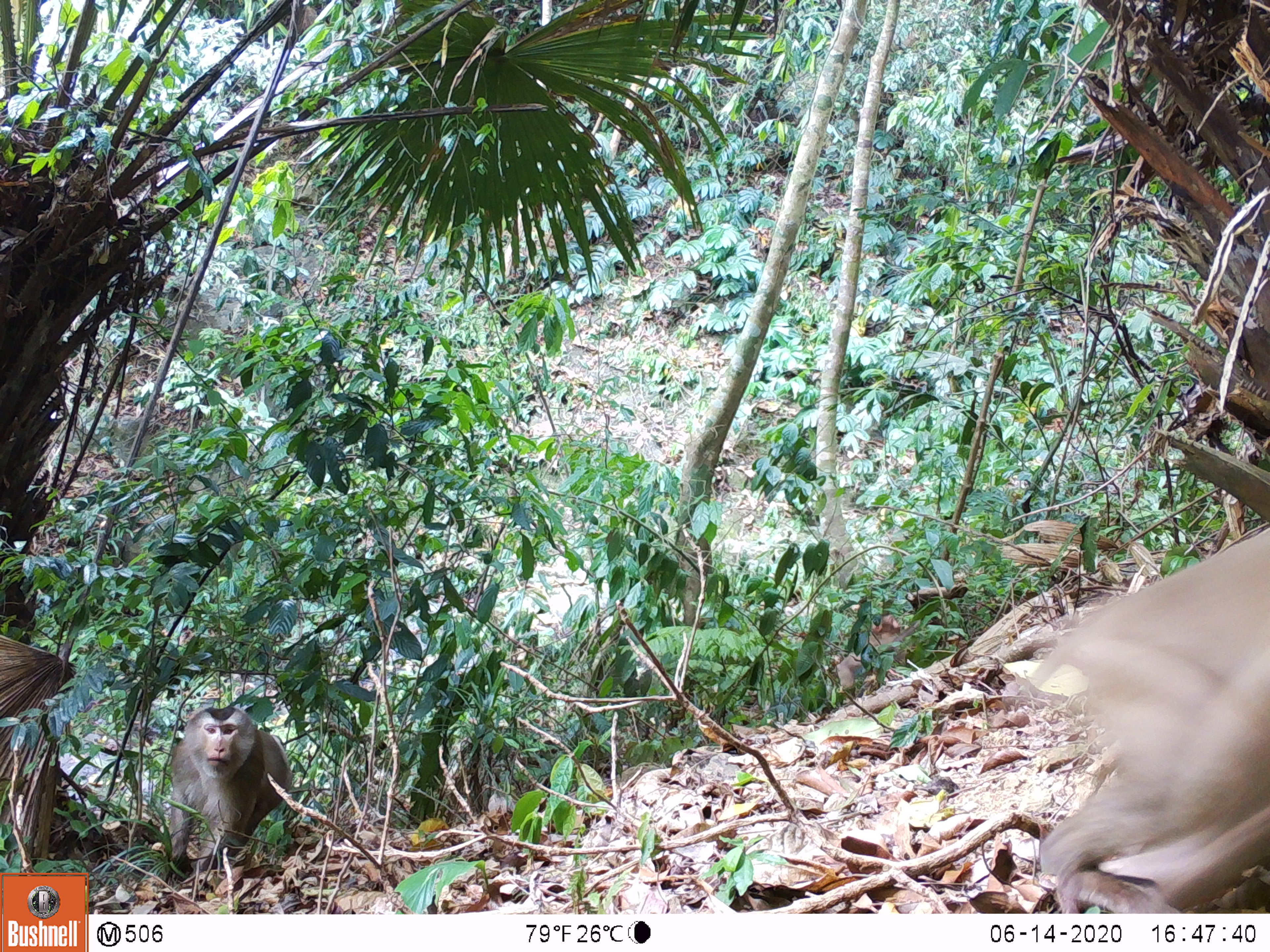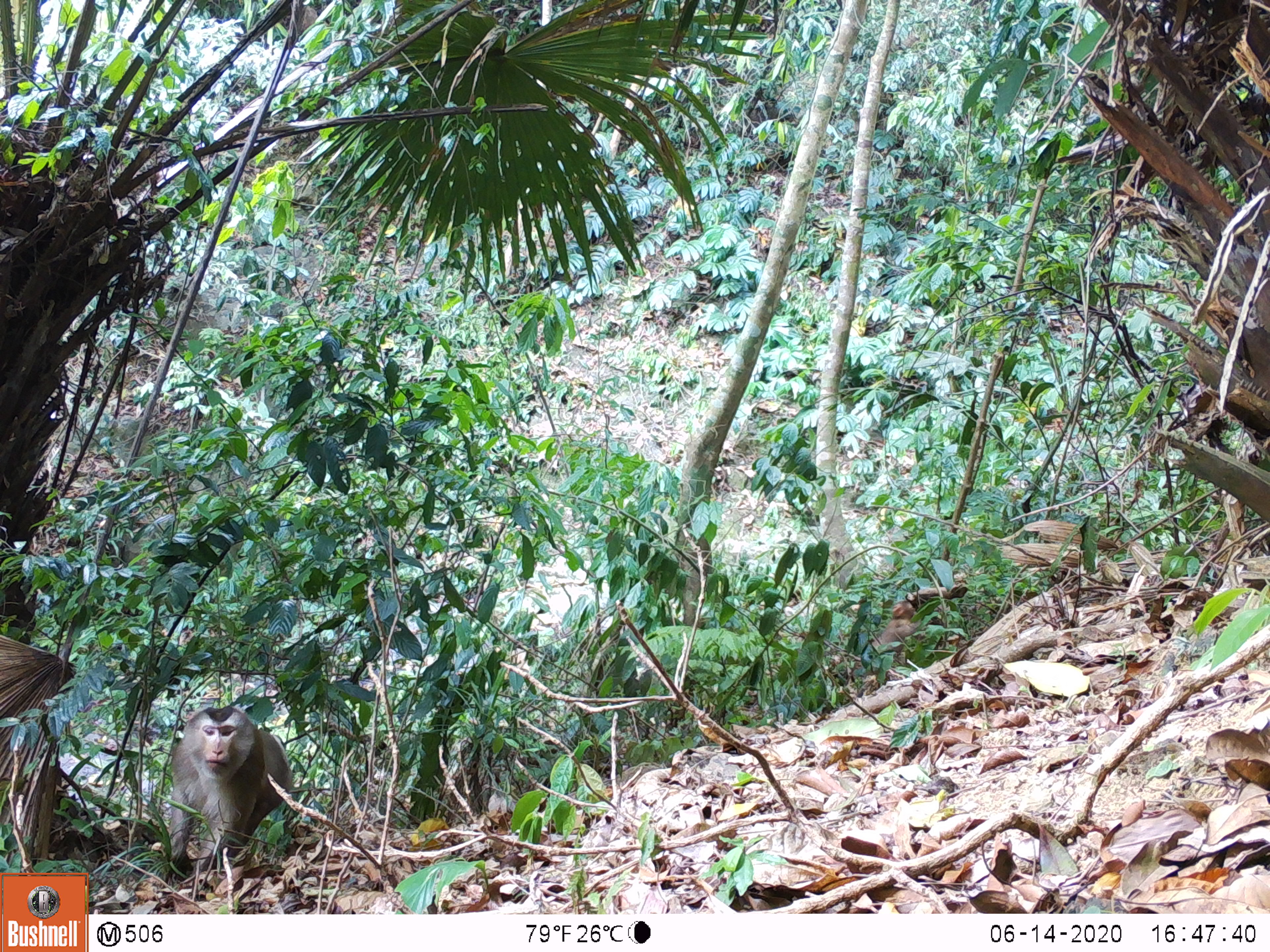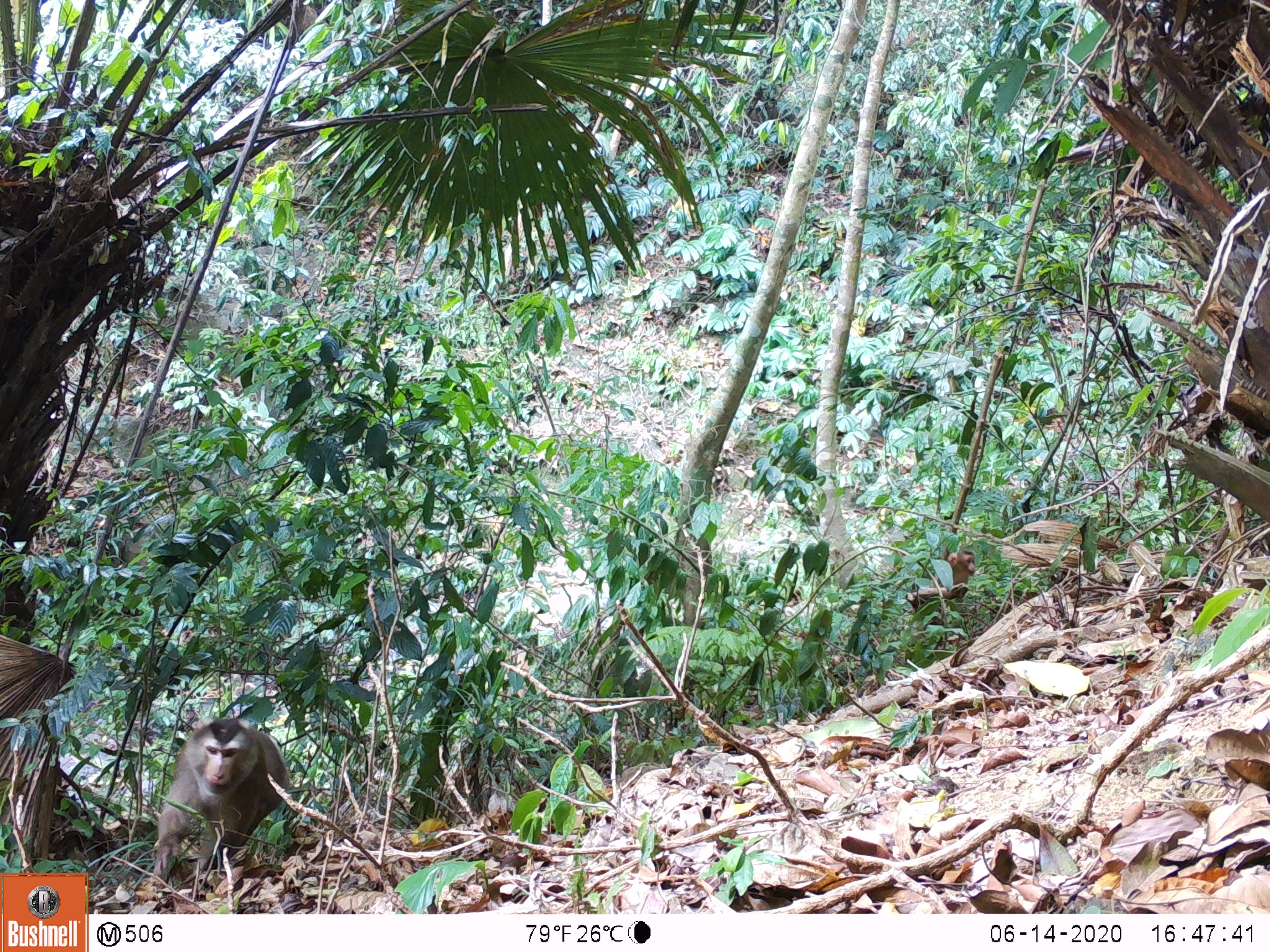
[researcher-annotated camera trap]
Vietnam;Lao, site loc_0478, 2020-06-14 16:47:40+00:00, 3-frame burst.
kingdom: Animalia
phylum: Chordata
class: Mammalia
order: Primates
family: Cercopithecidae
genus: Macaca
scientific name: Macaca nemestrina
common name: pig-tailed macaque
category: pig tailed macaque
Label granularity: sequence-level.